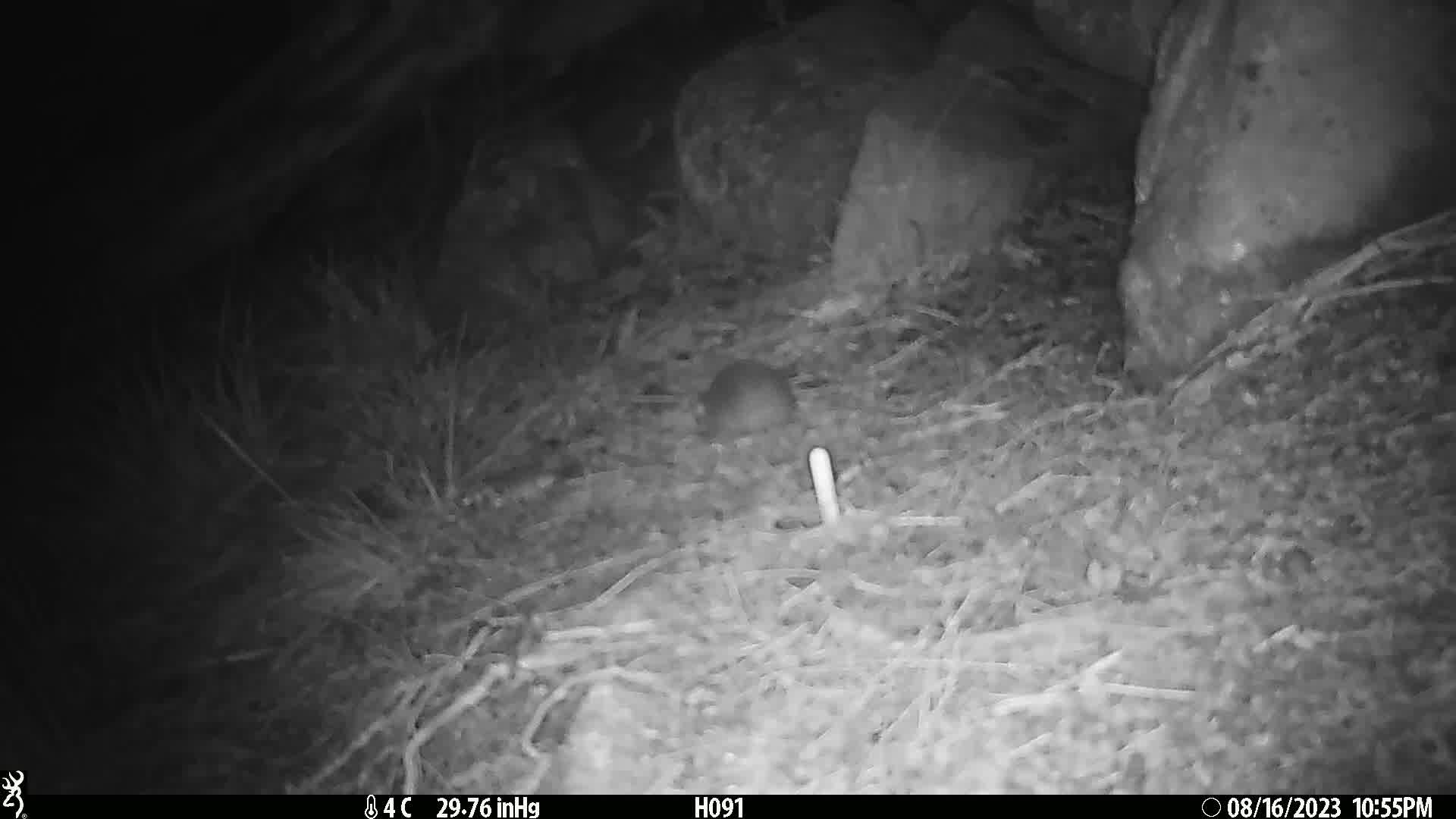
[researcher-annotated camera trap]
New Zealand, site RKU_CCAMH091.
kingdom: Animalia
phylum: Chordata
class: Mammalia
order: Rodentia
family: Muridae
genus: Rattus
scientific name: Rattus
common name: rat